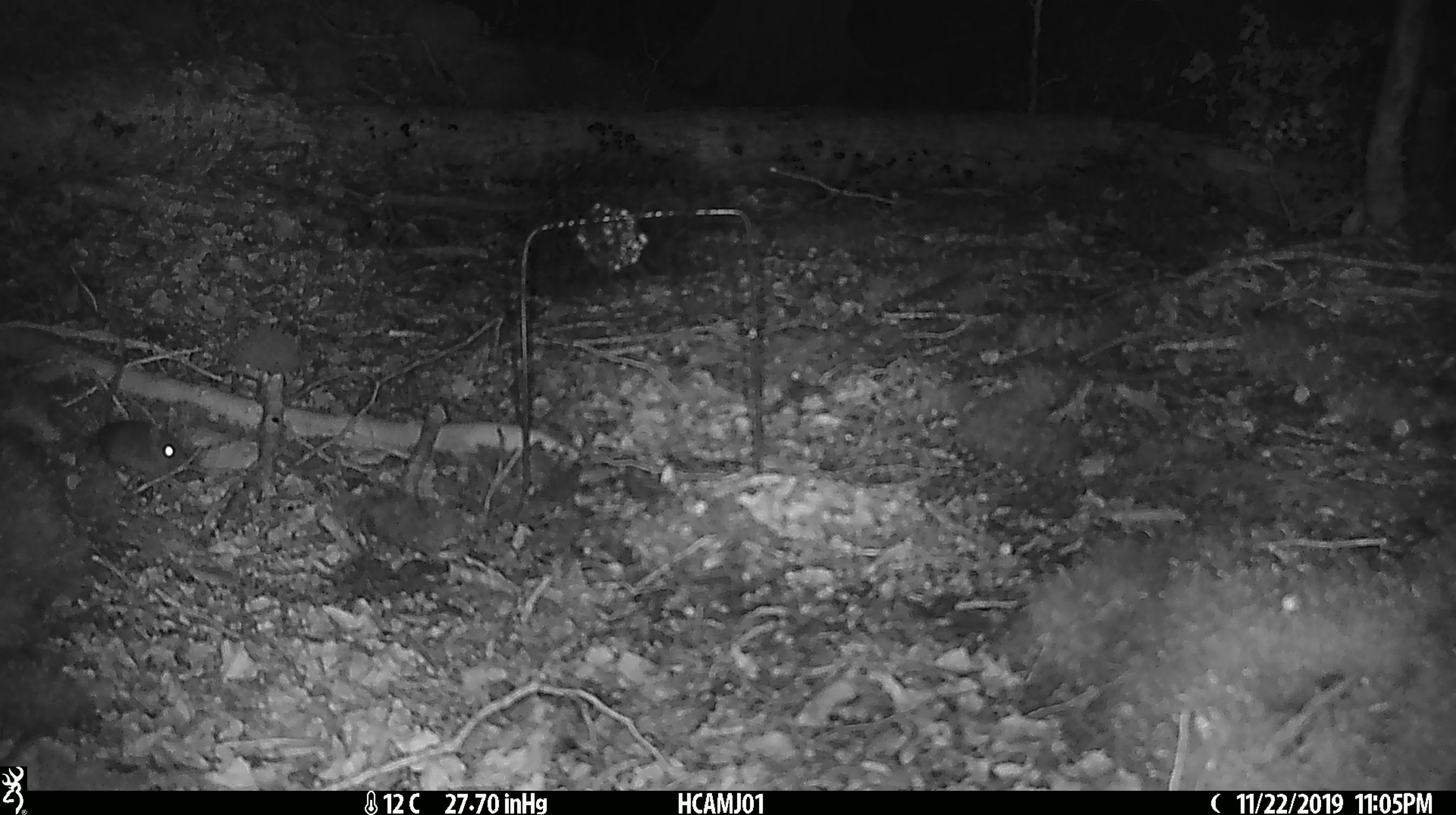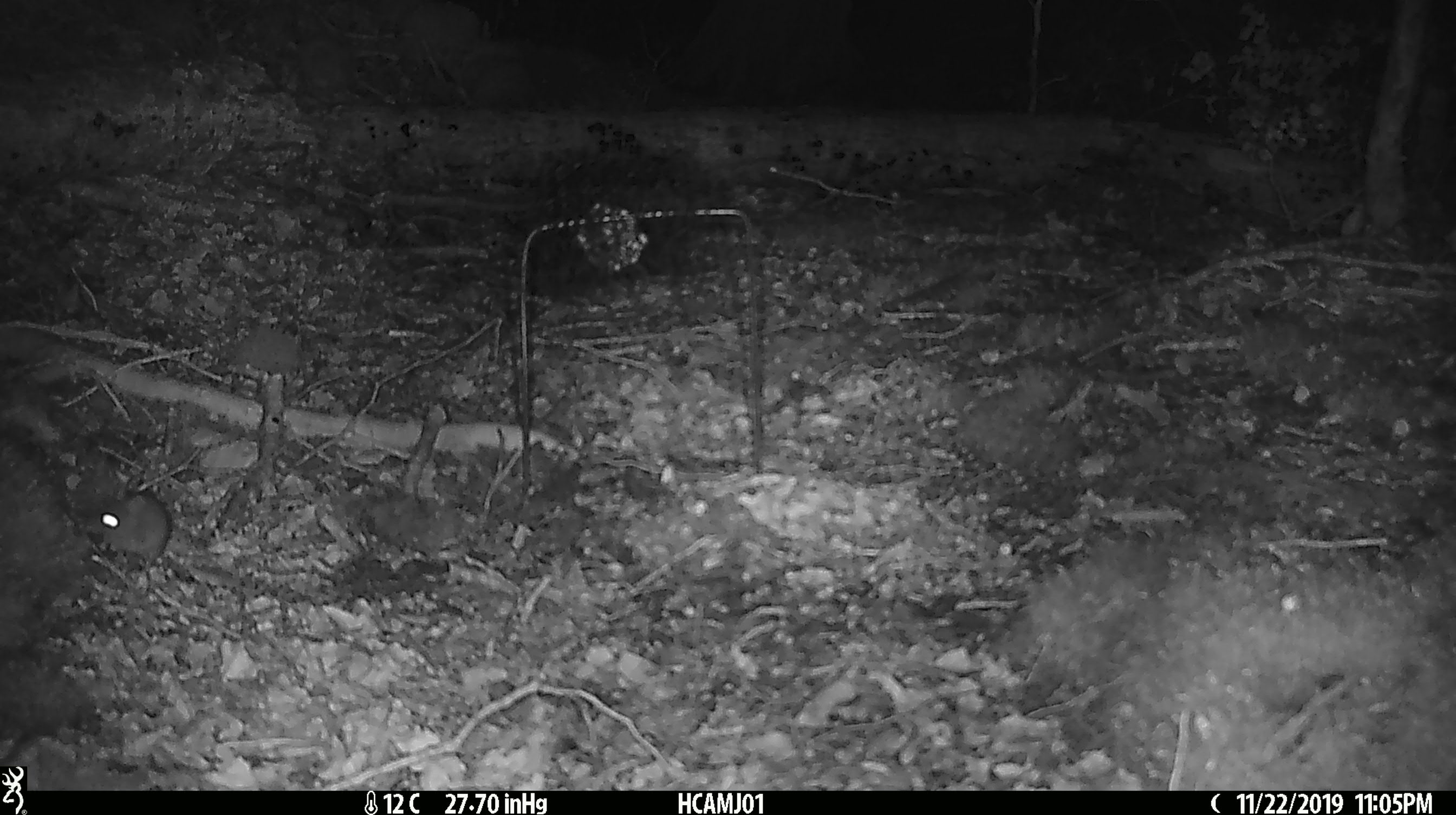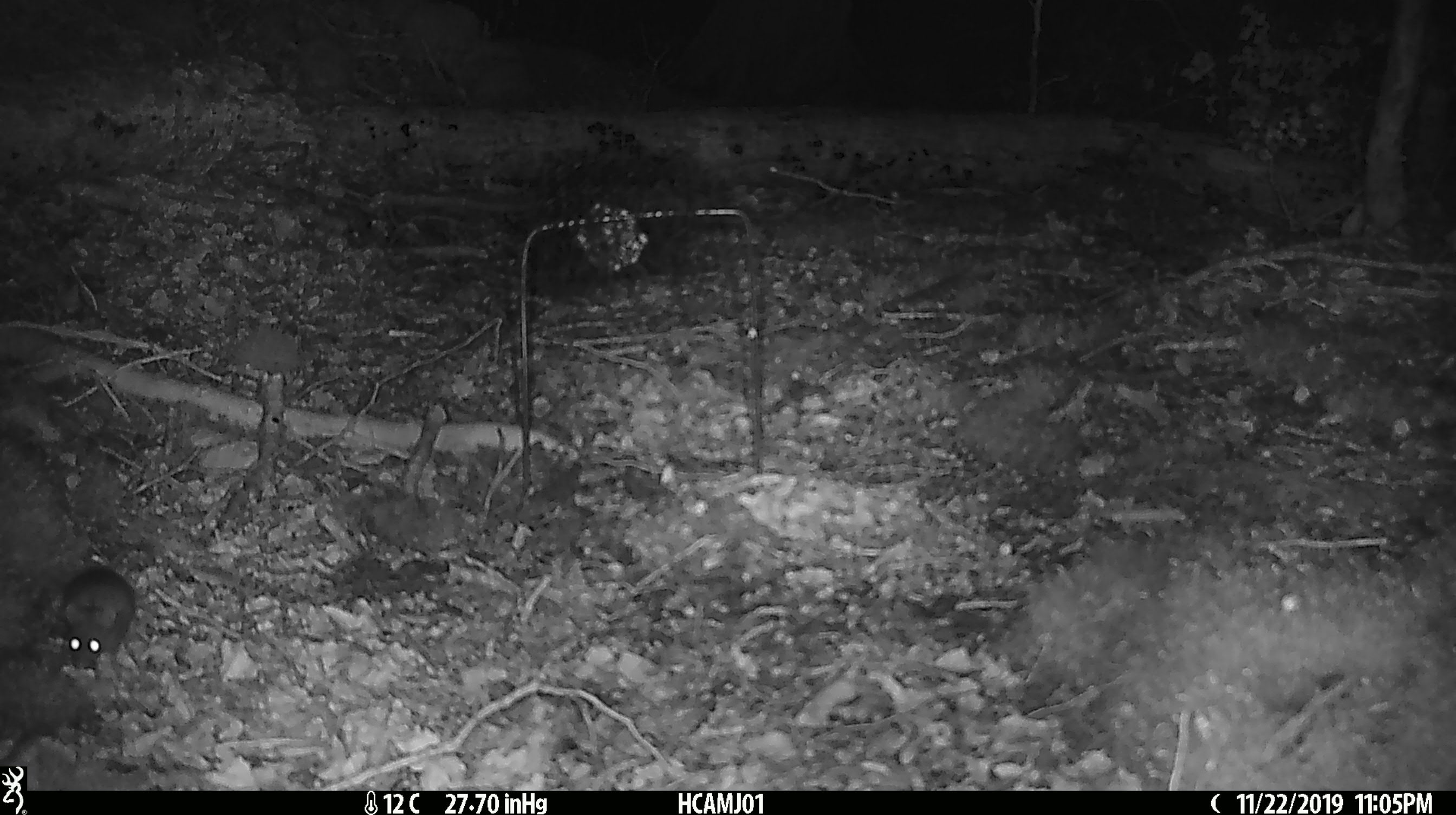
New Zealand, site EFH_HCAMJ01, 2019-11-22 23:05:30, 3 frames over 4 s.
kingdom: Animalia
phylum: Chordata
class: Mammalia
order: Rodentia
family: Muridae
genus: Mus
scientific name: Mus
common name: mouse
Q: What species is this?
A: Mouse (Mus).